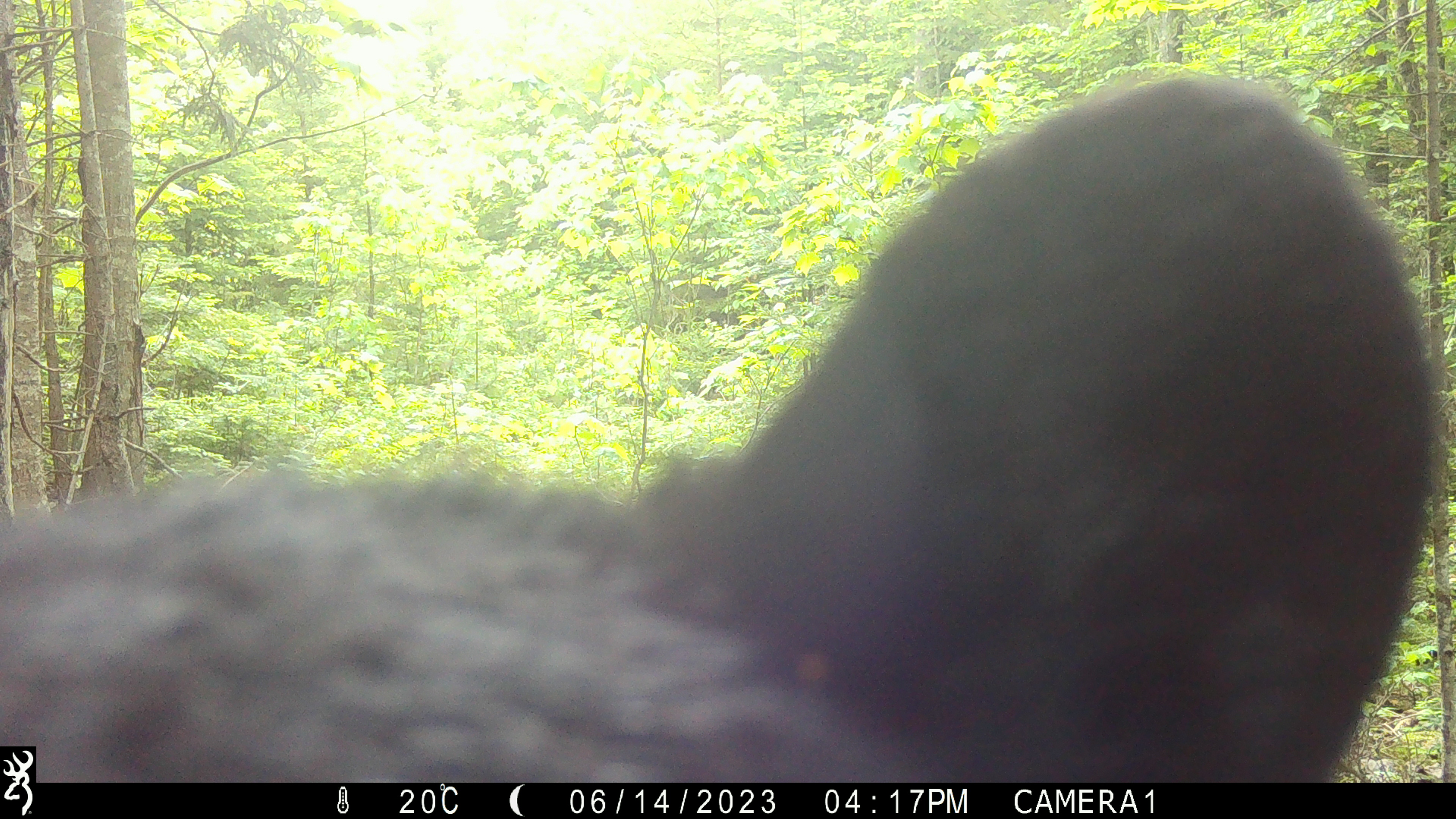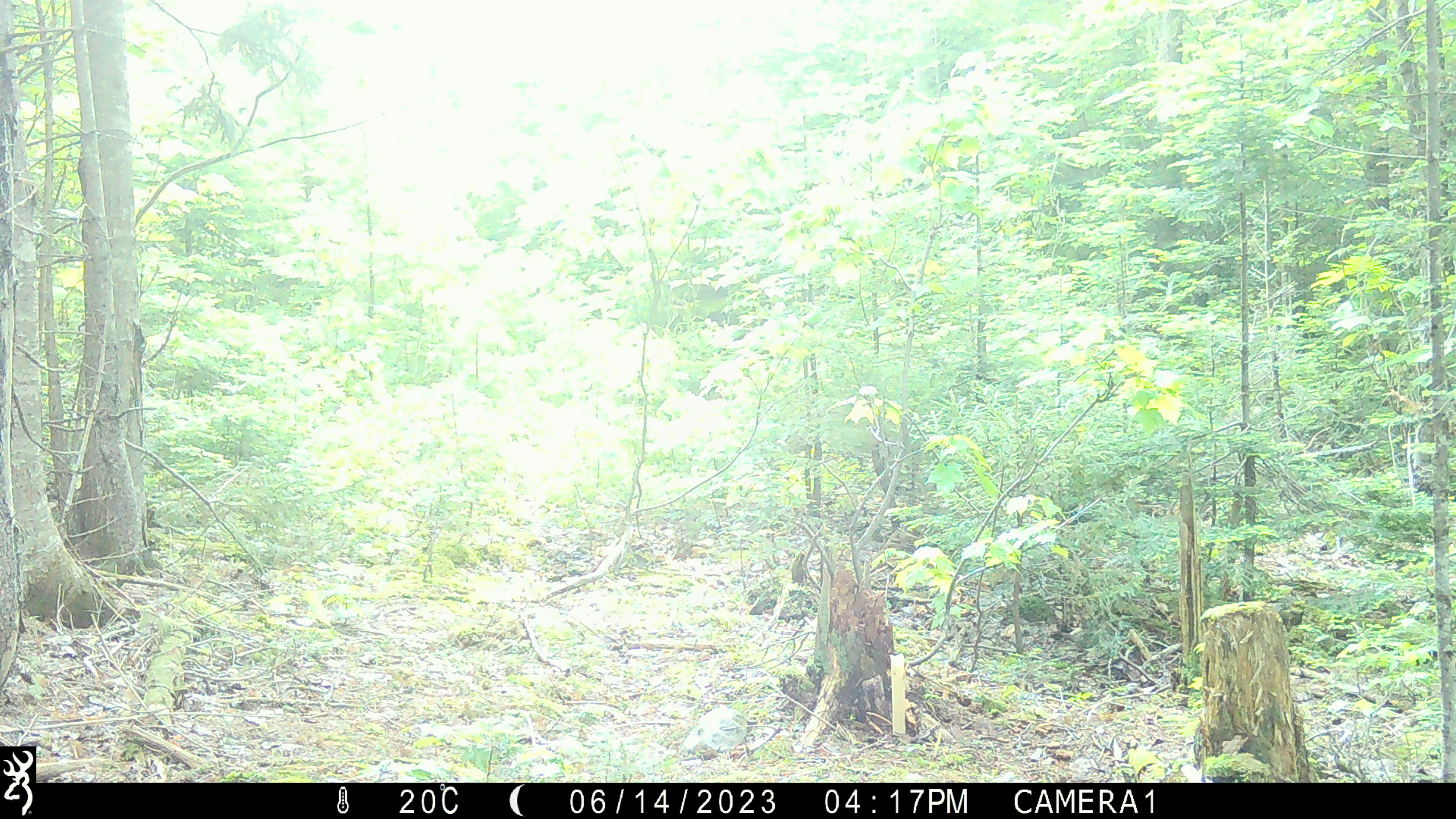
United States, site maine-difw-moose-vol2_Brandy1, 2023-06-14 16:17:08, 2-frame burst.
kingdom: Animalia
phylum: Chordata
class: Mammalia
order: Carnivora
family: Ursidae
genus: Ursus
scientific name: Ursus americanus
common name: black bear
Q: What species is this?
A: Black bear (Ursus americanus).